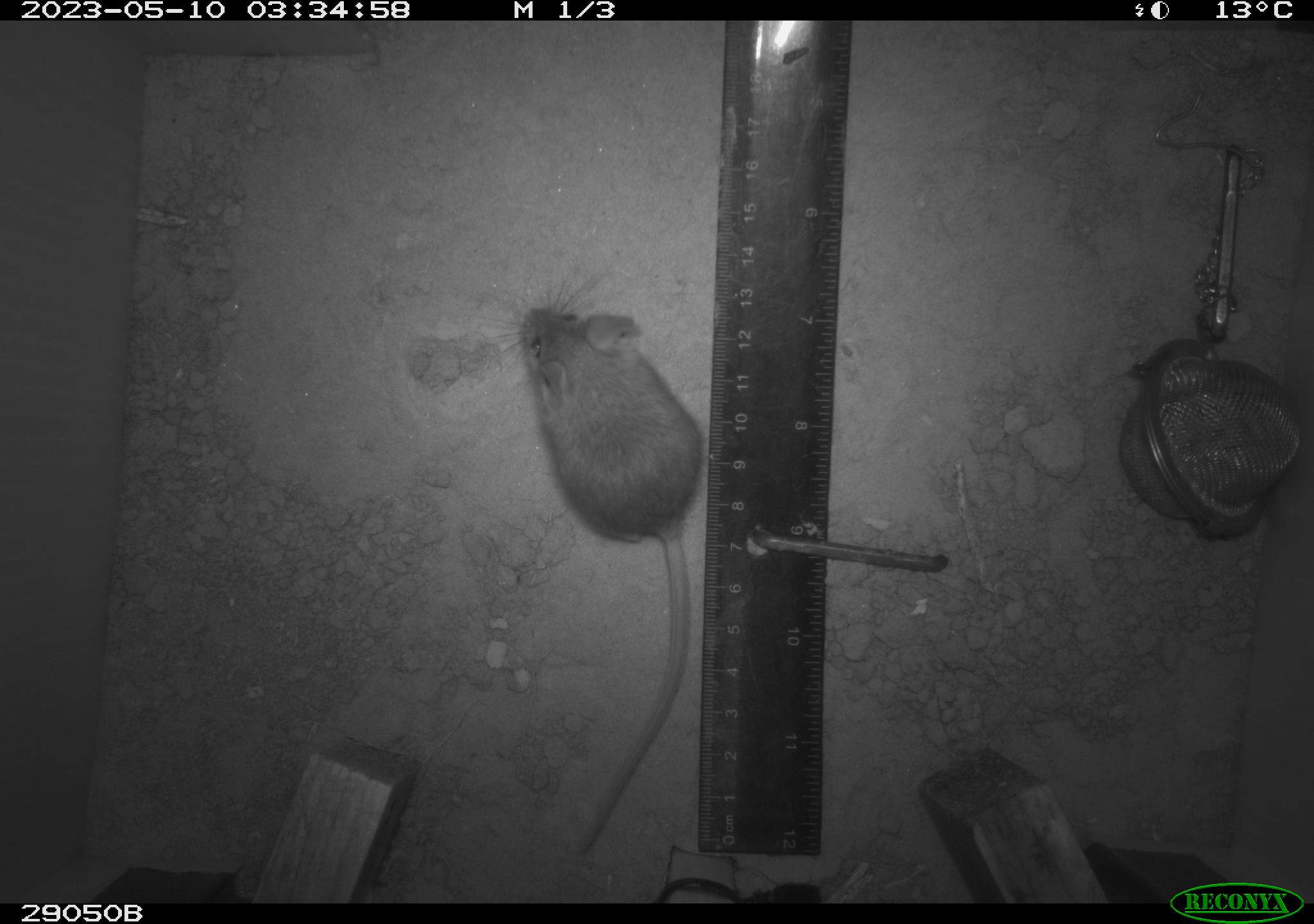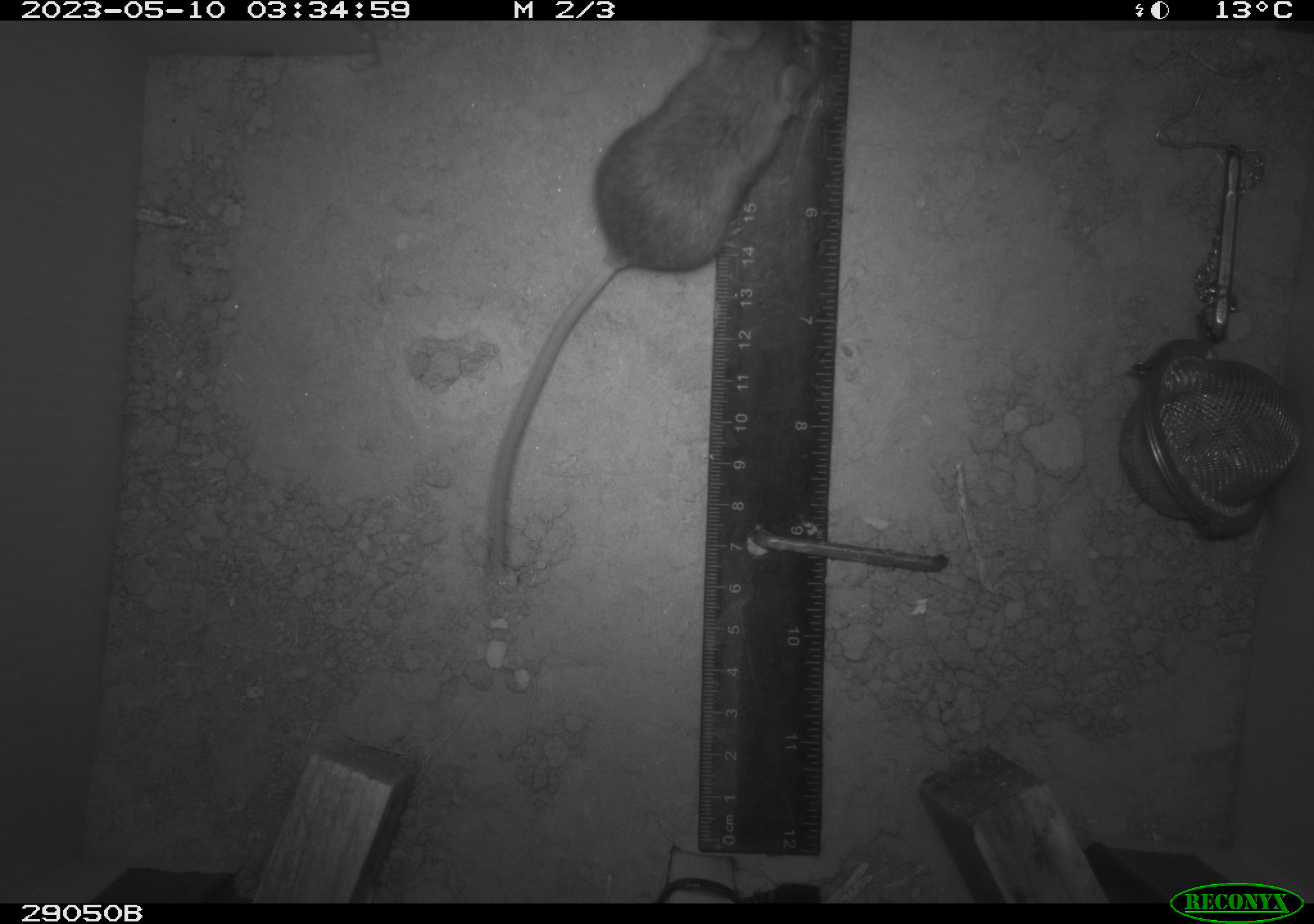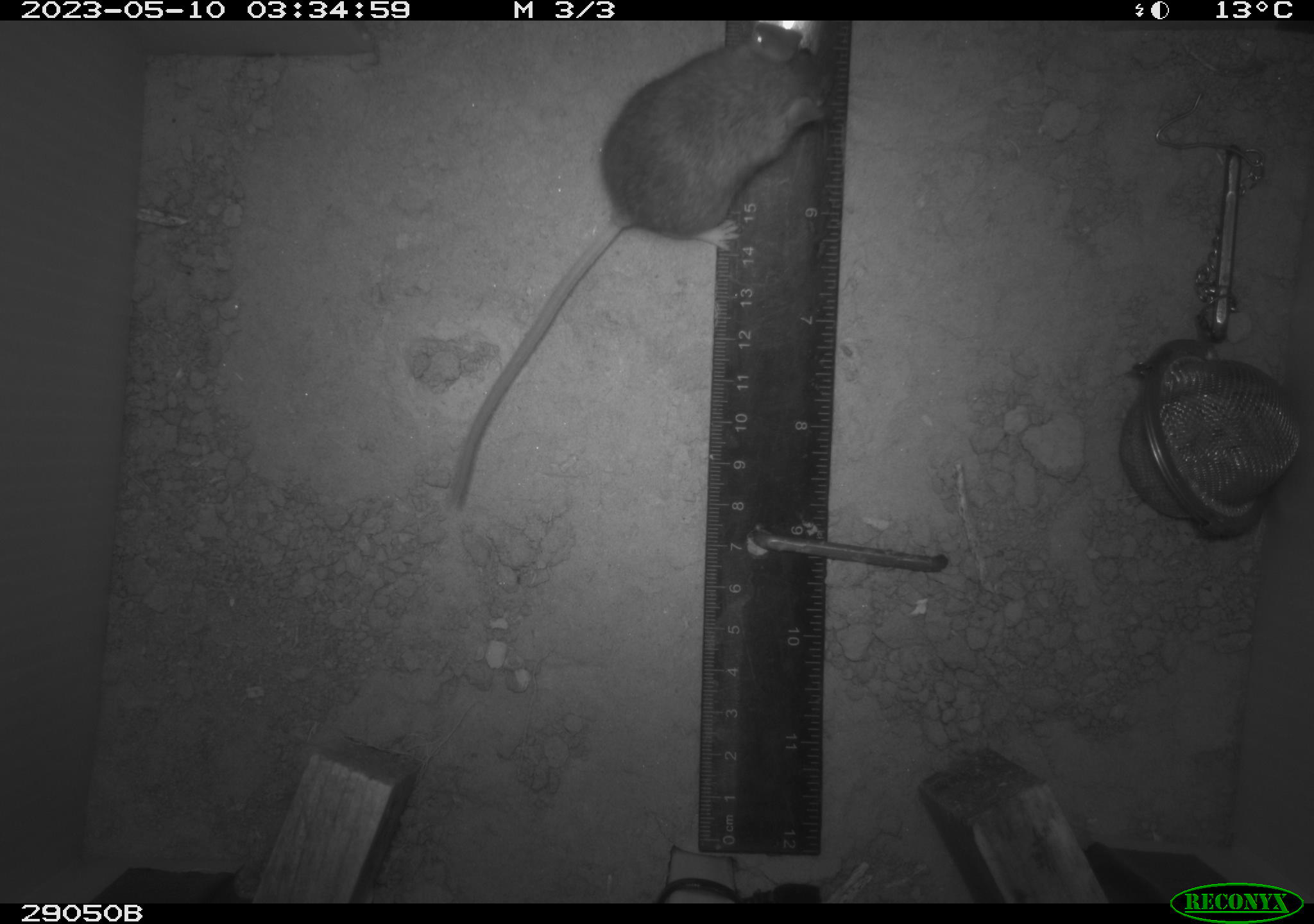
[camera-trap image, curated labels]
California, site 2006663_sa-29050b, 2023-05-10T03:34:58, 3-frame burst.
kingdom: Animalia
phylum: Chordata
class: Mammalia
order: Rodentia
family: Cricetidae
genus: Peromyscus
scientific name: Peromyscus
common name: deer mice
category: peromyscus species